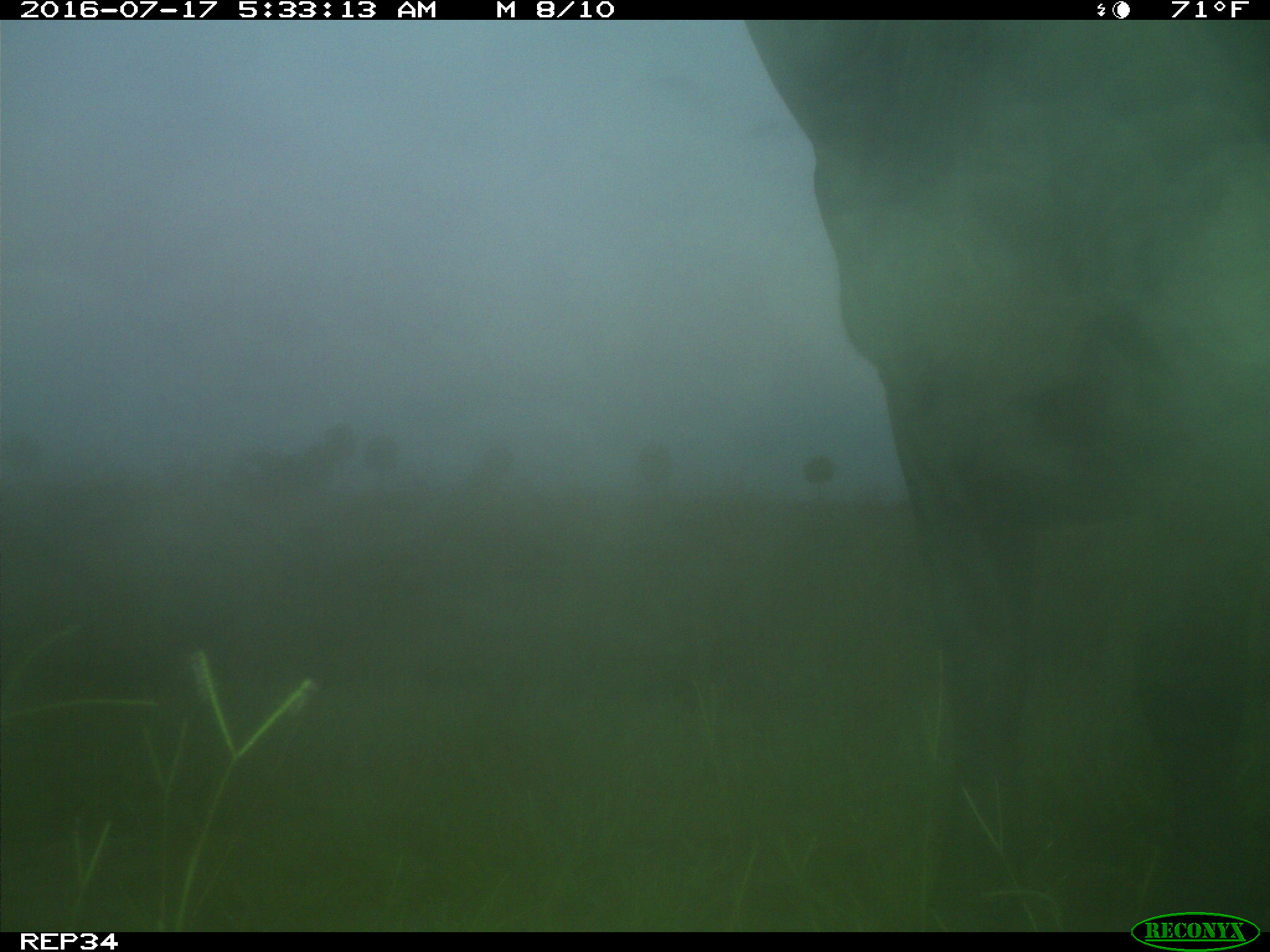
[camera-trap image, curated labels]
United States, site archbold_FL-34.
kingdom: Animalia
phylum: Chordata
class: Mammalia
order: Artiodactyla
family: Bovidae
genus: Bos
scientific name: Bos taurus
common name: domestic cow